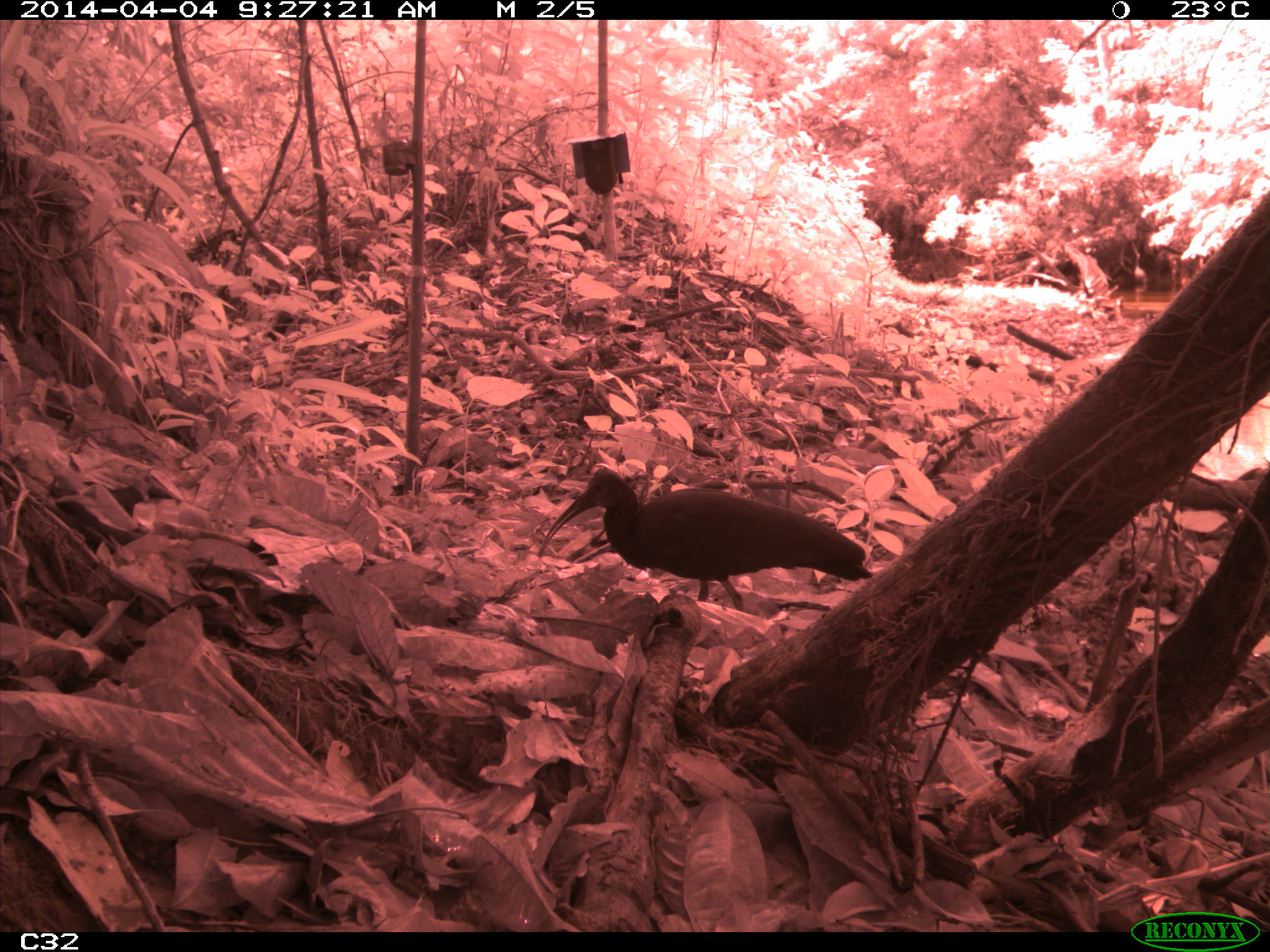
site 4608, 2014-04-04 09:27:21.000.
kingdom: Animalia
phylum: Chordata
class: Aves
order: Pelecaniformes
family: Threskiornithidae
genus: Mesembrinibis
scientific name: Mesembrinibis cayennensis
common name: green ibis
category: mesembrinis cayannensis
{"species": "mesembrinis cayannensis (green ibis) (Mesembrinibis cayennensis)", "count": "2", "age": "adult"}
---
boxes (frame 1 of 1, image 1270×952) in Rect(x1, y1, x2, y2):
mesembrinis cayannensis: Rect(535, 464, 873, 612)